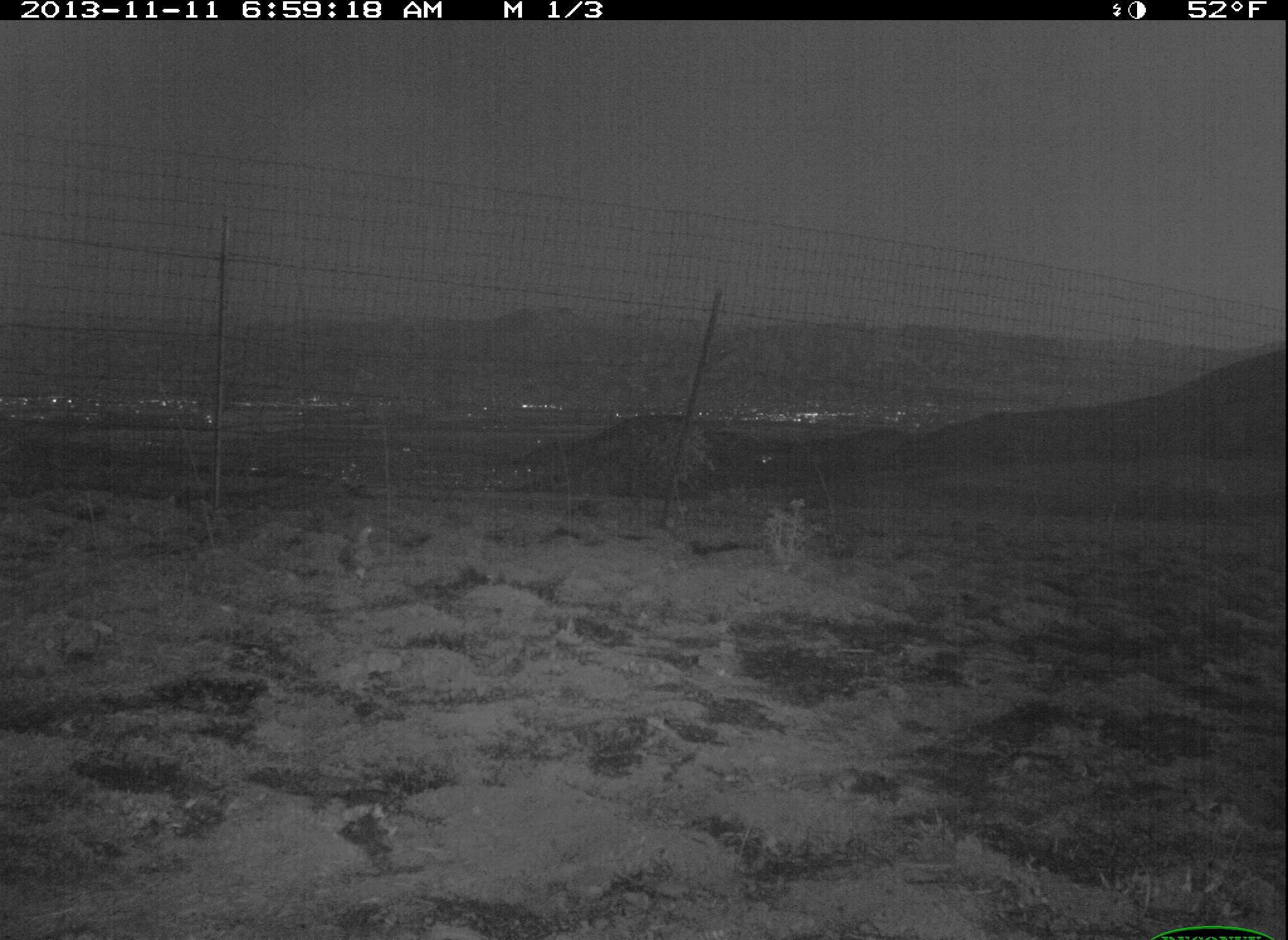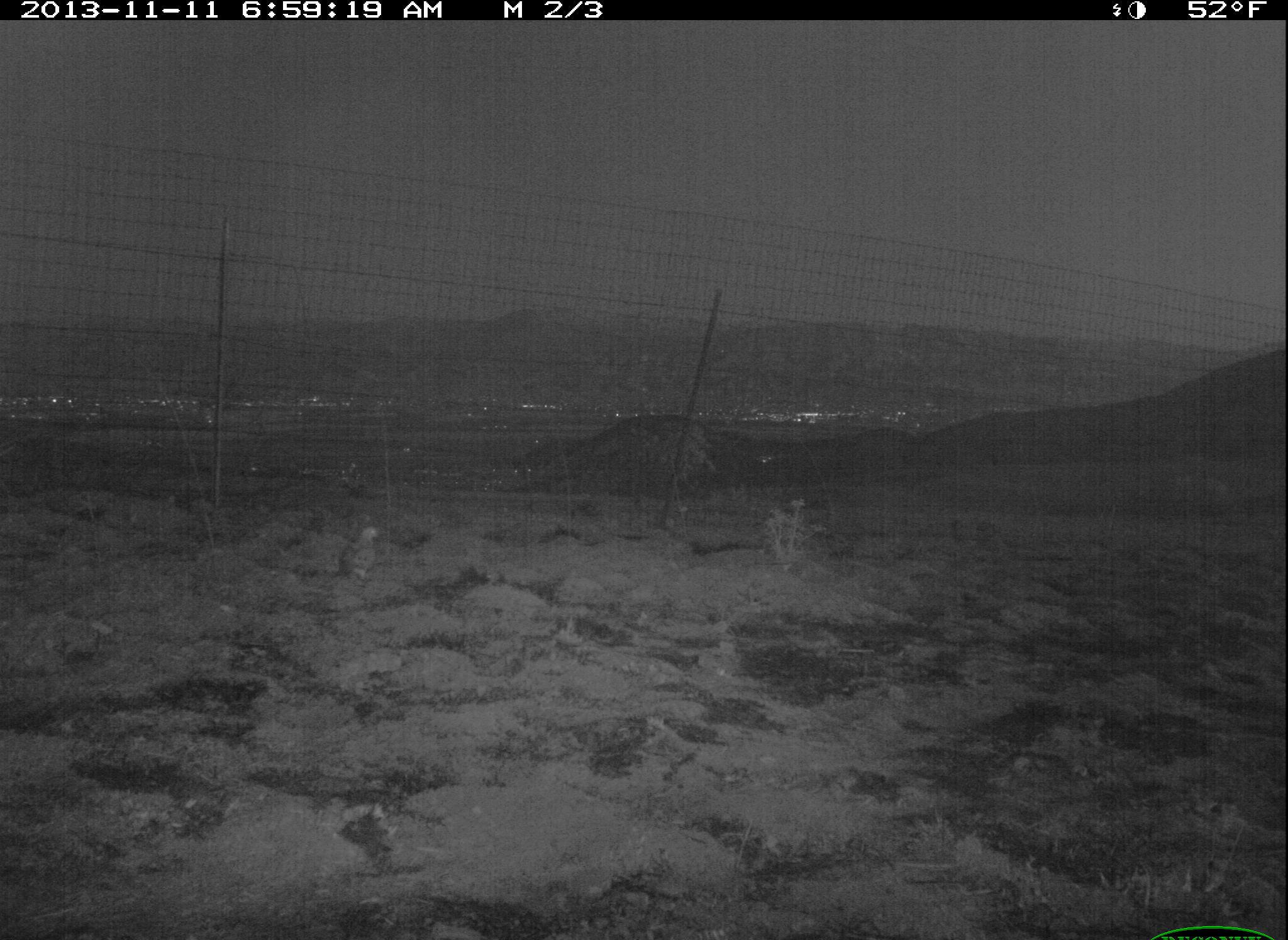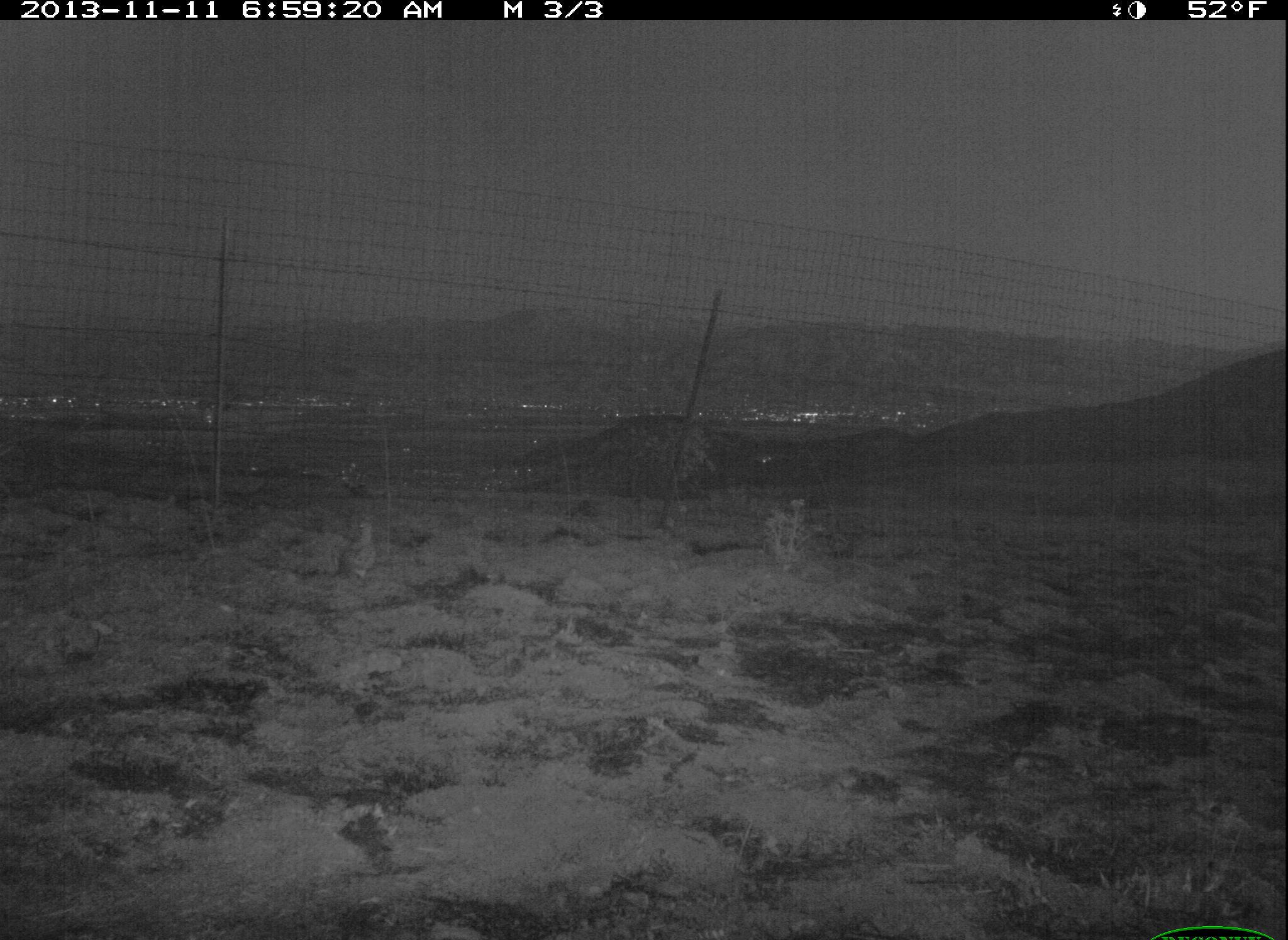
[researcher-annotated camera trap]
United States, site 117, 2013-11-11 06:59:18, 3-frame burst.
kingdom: Animalia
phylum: Chordata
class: Aves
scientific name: Aves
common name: bird